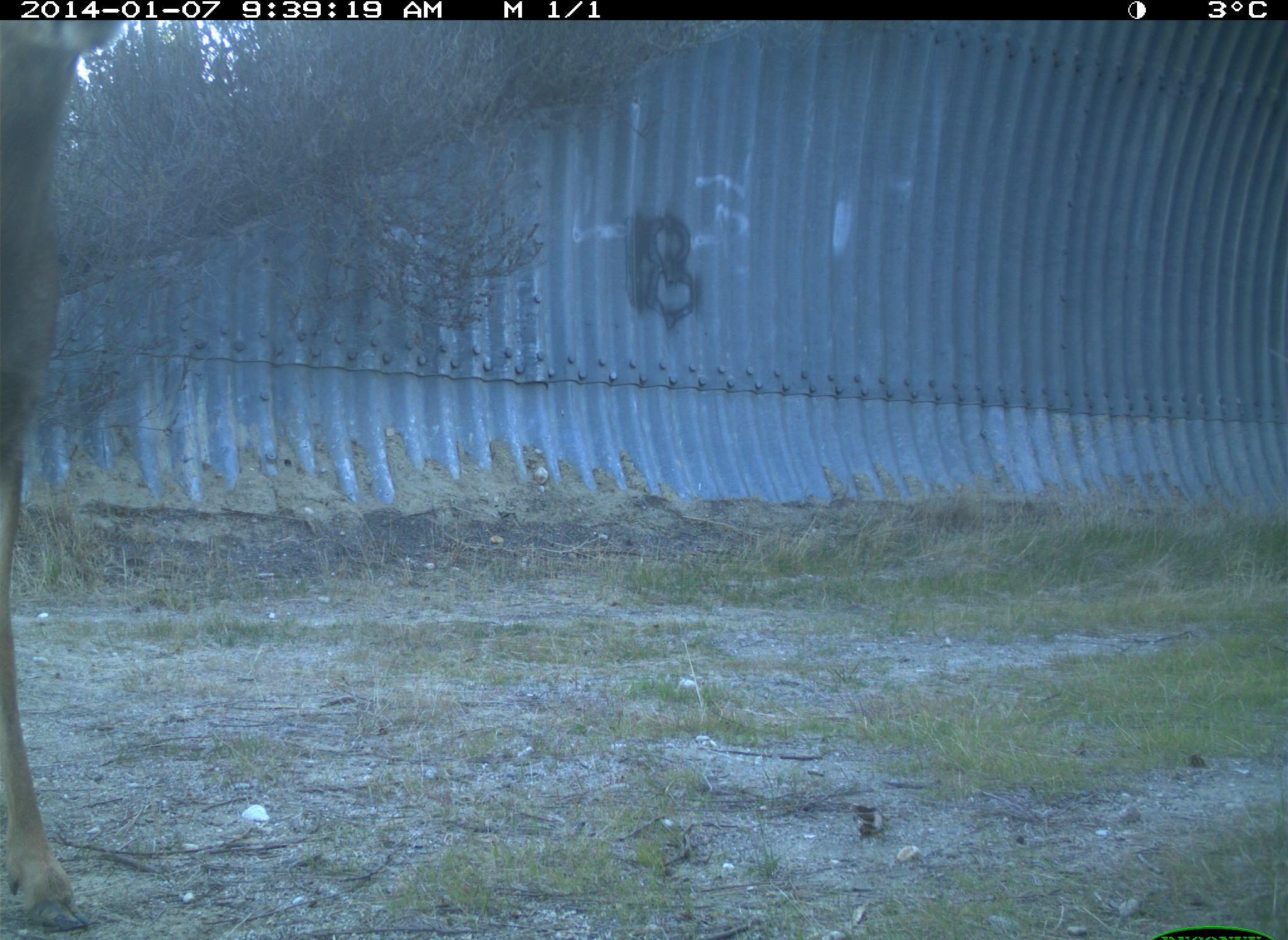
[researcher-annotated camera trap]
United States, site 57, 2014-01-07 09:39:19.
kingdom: Animalia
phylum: Chordata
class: Mammalia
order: Artiodactyla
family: Cervidae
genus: Odocoileus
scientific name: Odocoileus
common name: deer